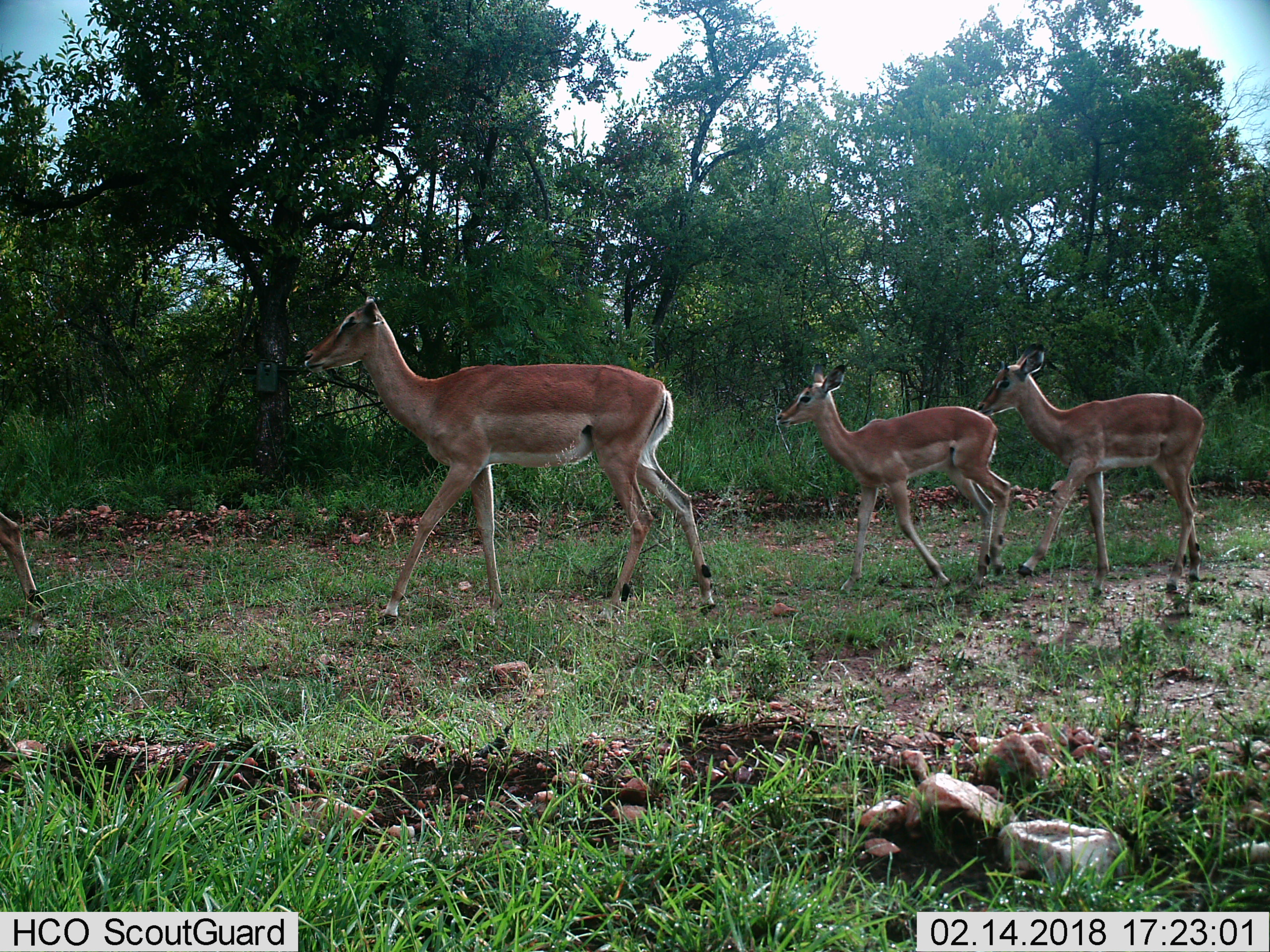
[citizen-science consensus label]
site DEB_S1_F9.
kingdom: Animalia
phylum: Chordata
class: Mammalia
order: Artiodactyla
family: Bovidae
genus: Aepyceros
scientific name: Aepyceros melampus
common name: impala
Impala (Aepyceros melampus), count 4. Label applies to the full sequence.